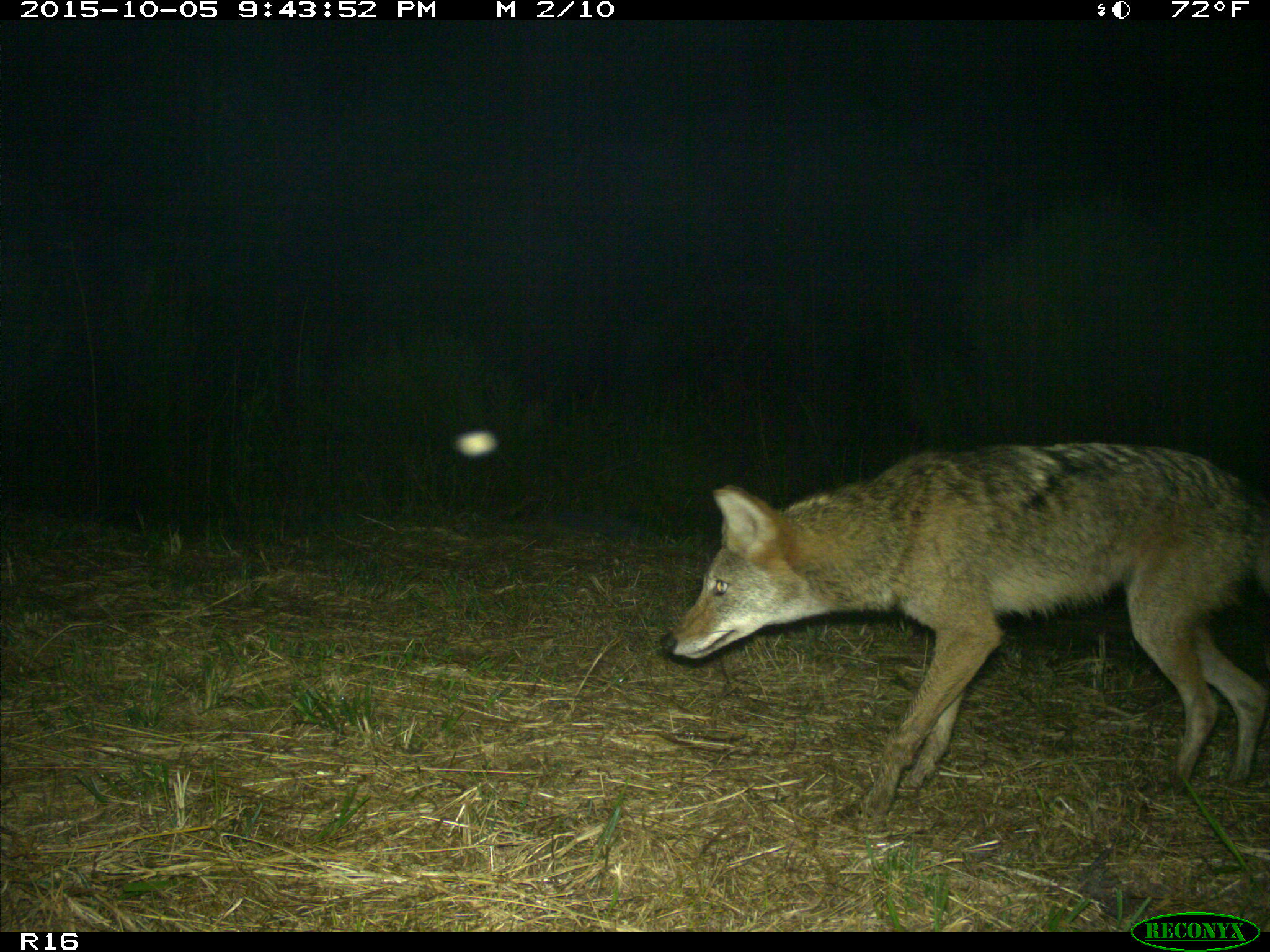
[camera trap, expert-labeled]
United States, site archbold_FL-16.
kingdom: Animalia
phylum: Chordata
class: Mammalia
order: Carnivora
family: Canidae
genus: Canis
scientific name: Canis latrans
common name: coyote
Canis latrans (coyote).